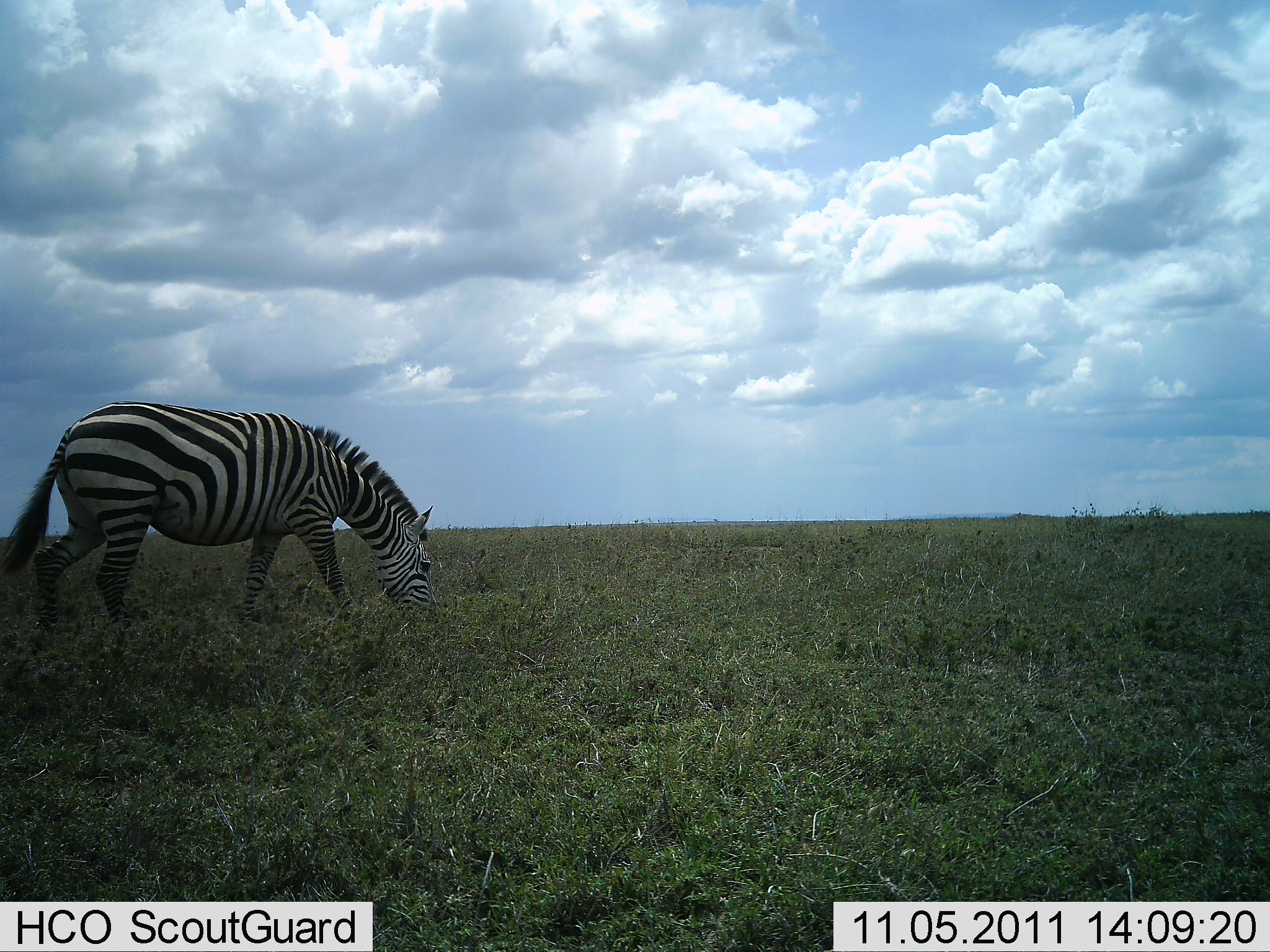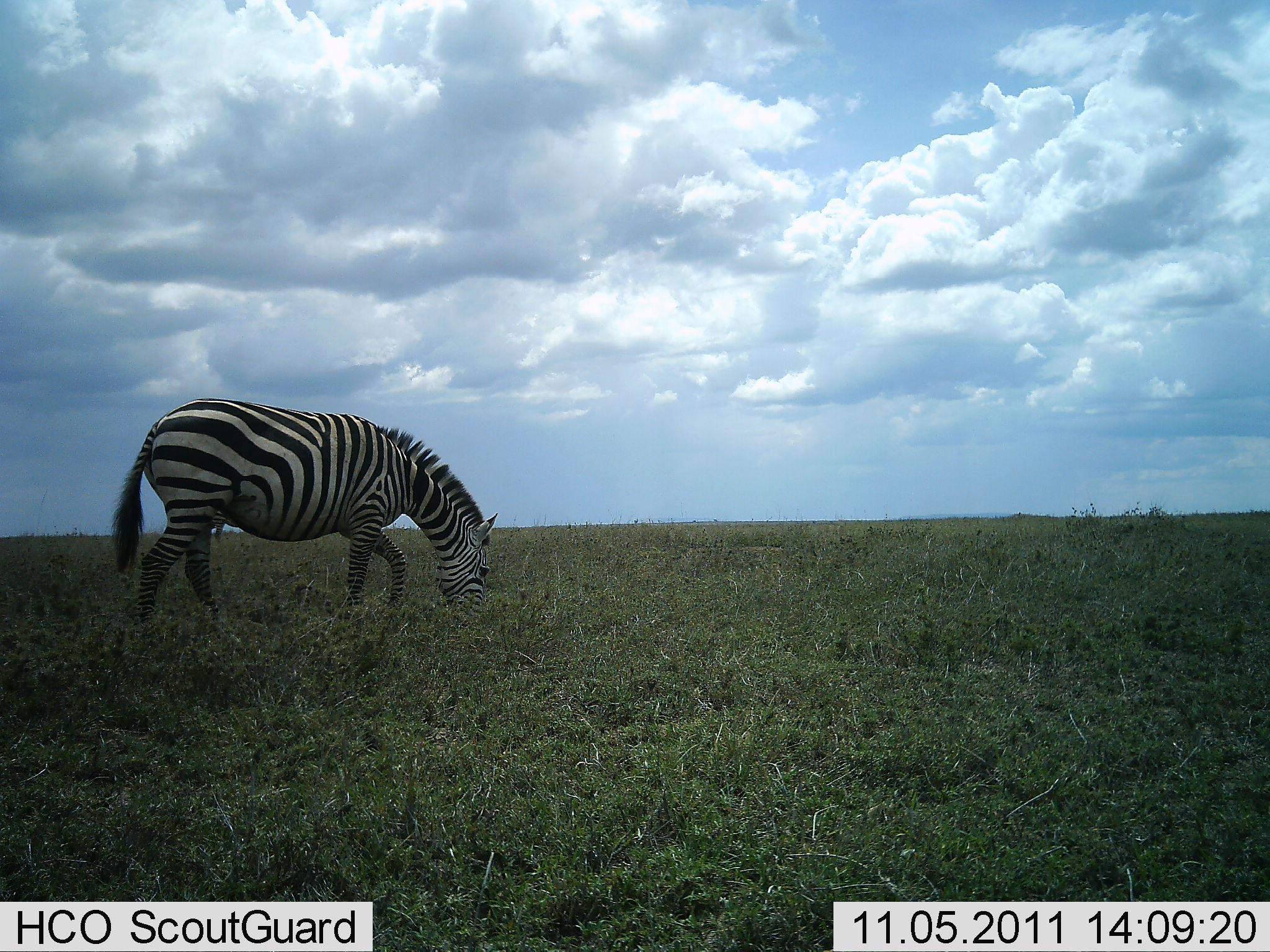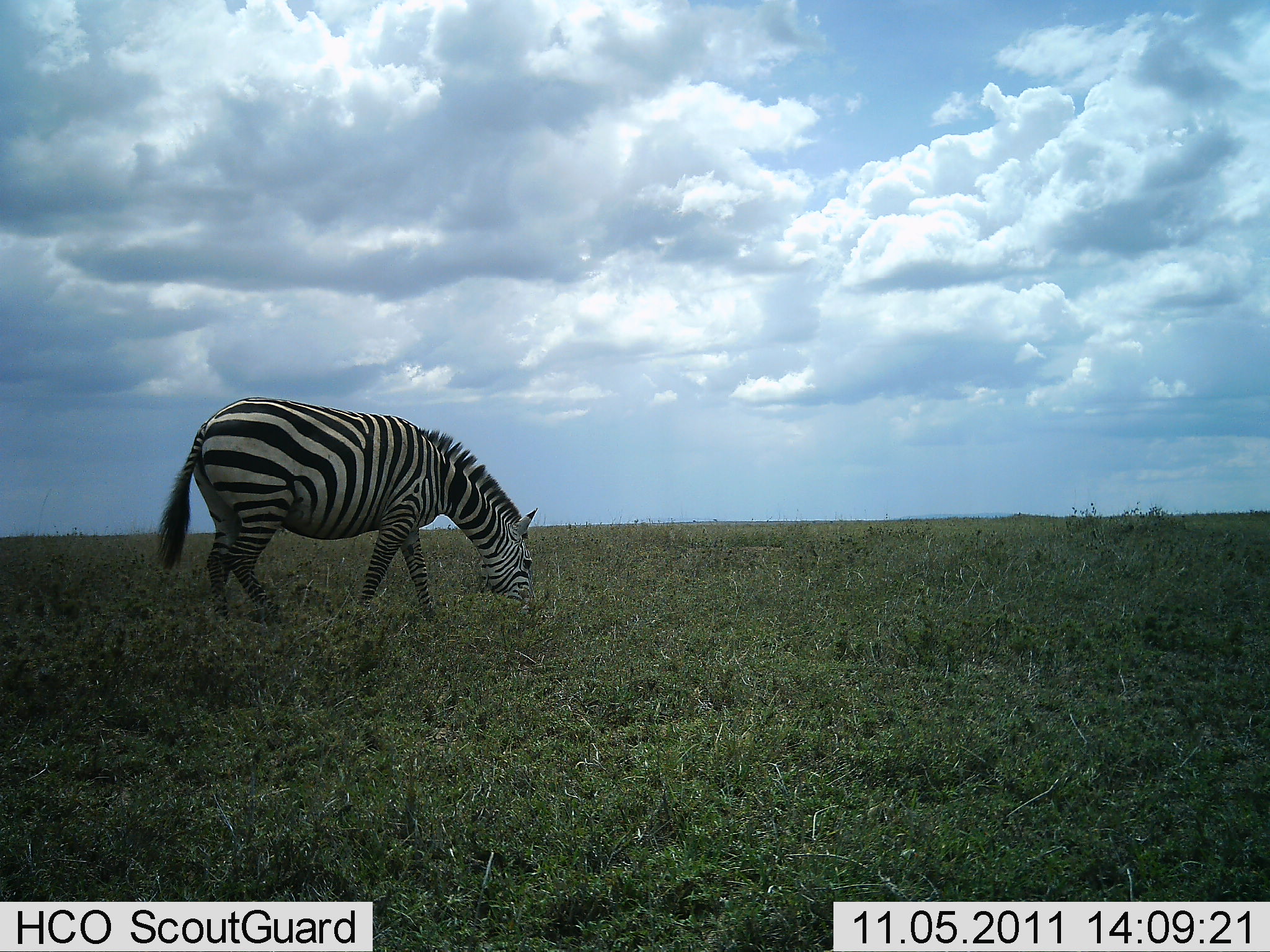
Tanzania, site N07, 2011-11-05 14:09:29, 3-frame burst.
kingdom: Animalia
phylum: Chordata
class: Mammalia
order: Perissodactyla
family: Equidae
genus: Equus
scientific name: Equus quagga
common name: plains zebra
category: zebra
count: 1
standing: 0%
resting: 0%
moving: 50%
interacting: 0%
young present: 0%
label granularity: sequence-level